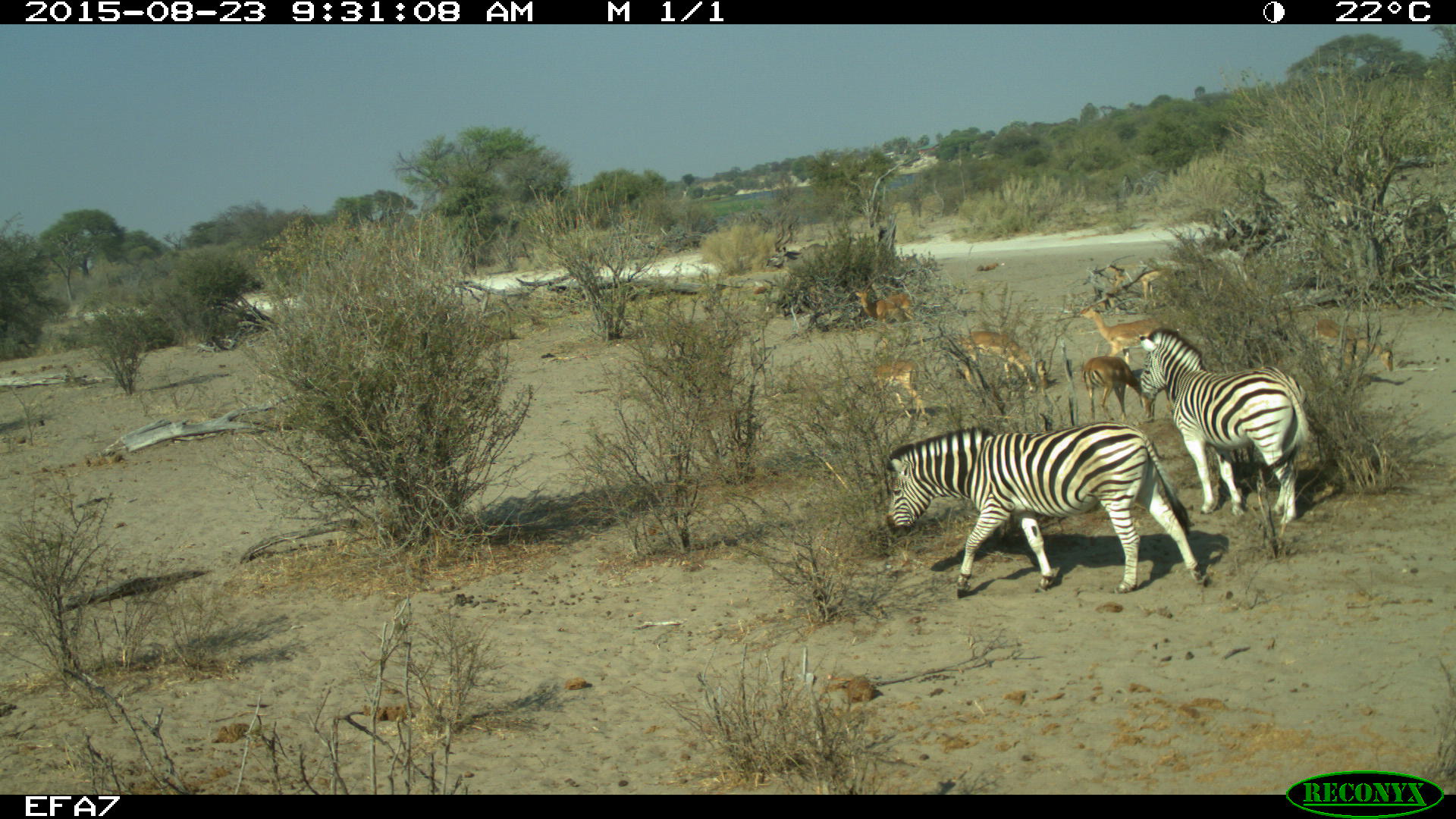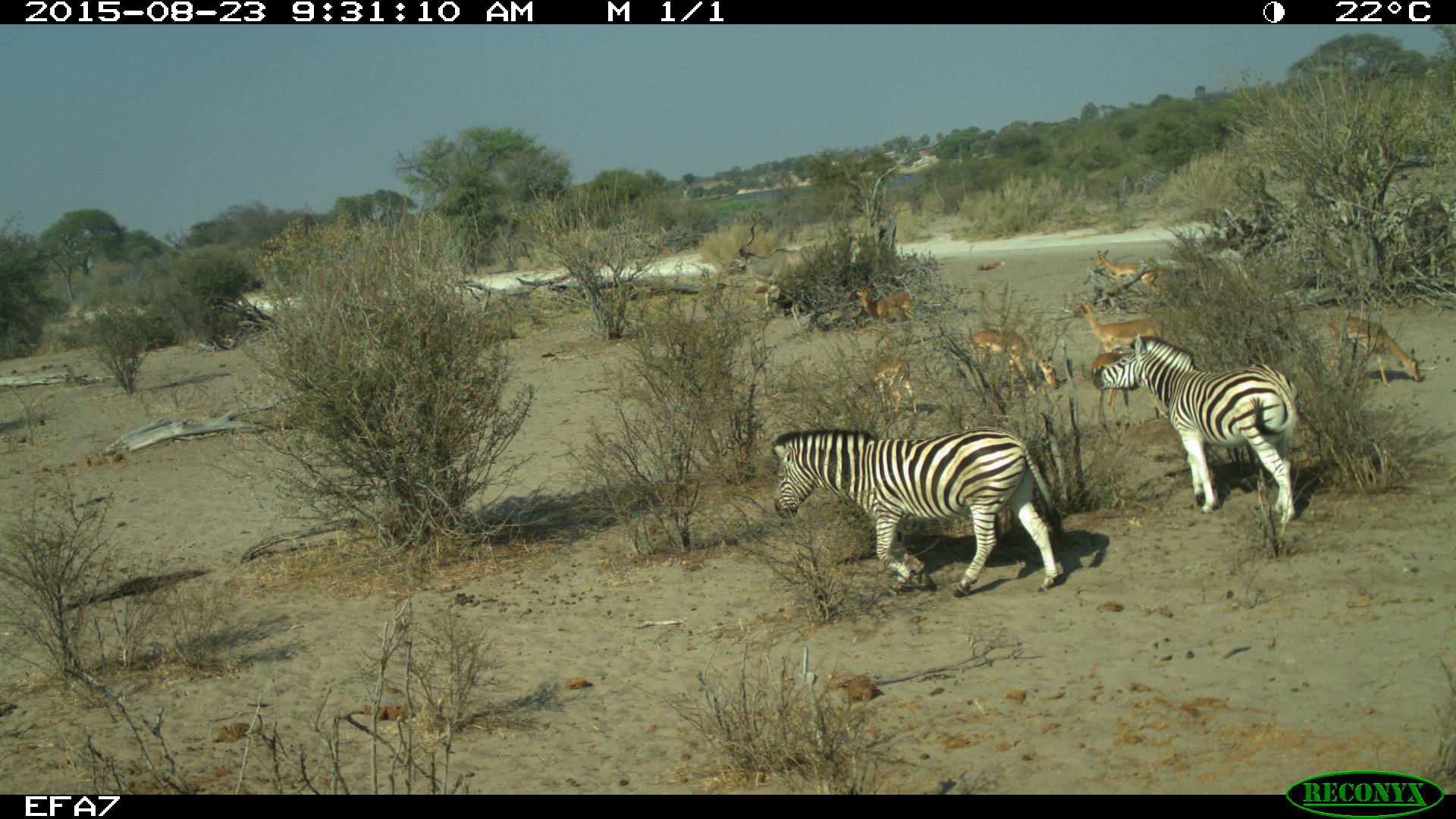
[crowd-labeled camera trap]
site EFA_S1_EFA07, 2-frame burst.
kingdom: Animalia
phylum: Chordata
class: Mammalia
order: Artiodactyla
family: Bovidae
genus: Tragelaphus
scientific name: Tragelaphus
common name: kudu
Kudu (Tragelaphus), count 2. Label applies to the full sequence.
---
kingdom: Animalia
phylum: Chordata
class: Mammalia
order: Perissodactyla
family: Equidae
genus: Equus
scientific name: Equus quagga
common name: plains zebra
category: zebraplains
Zebraplains (plains zebra) (Equus quagga), count 2. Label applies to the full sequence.